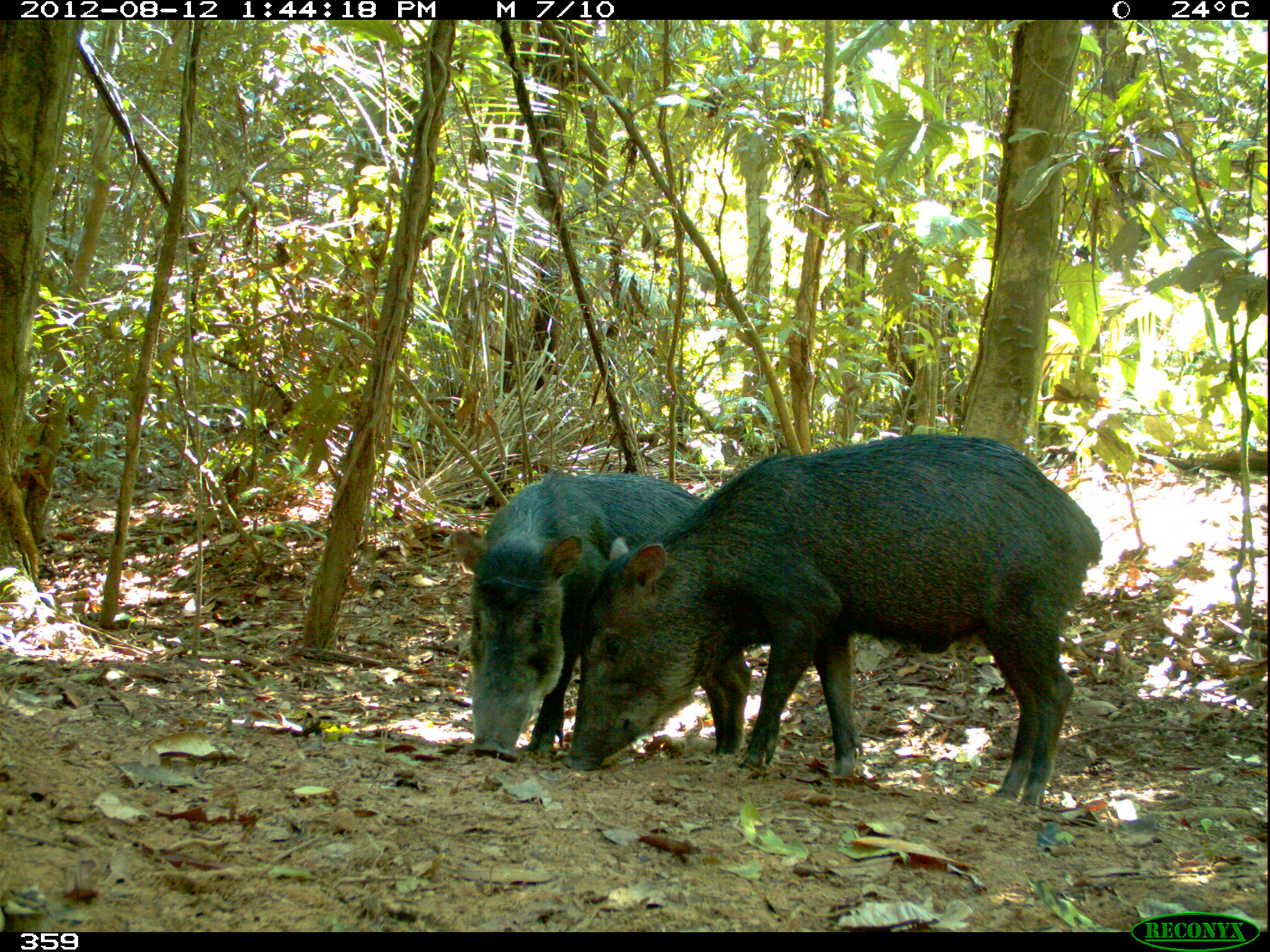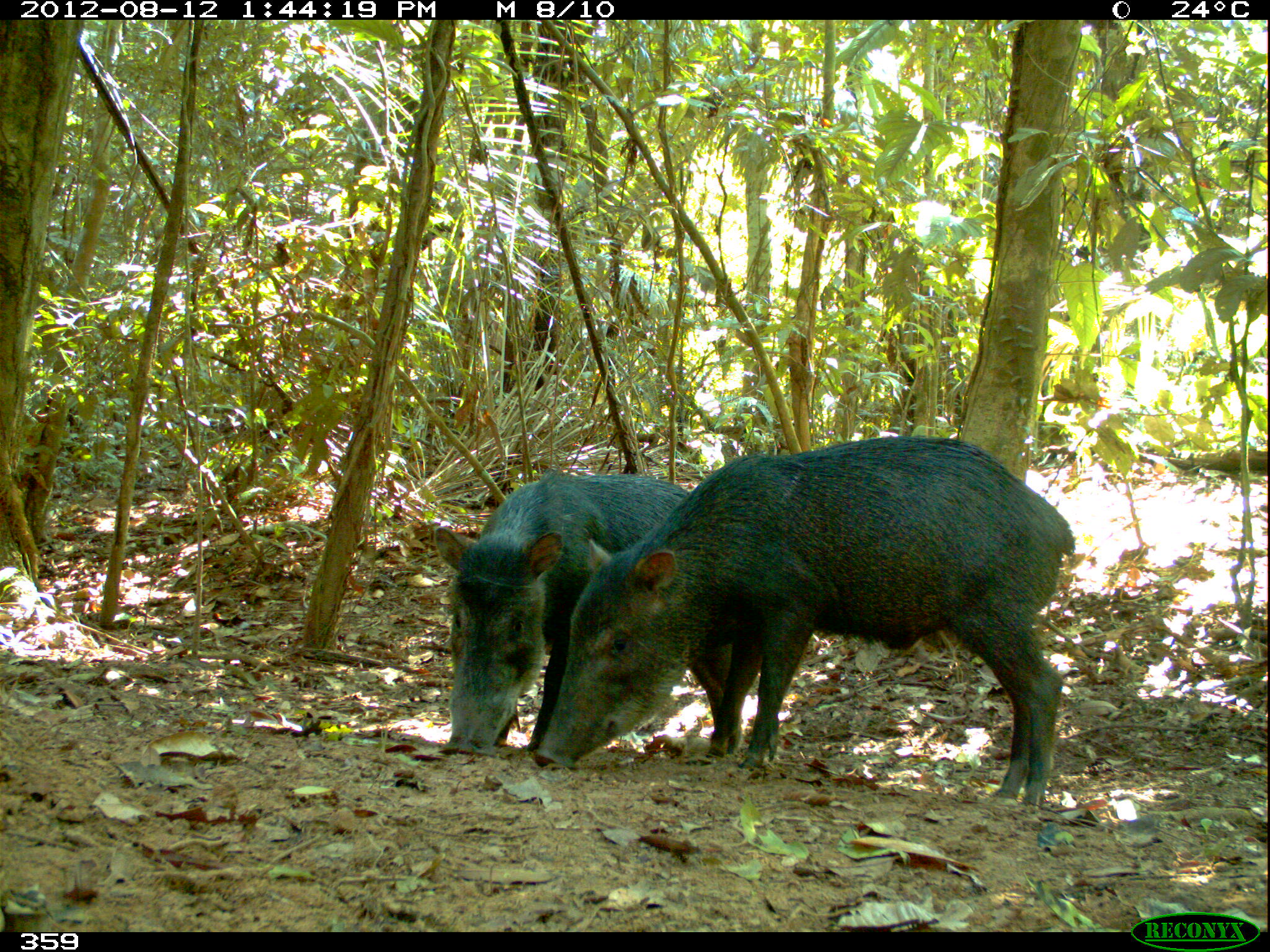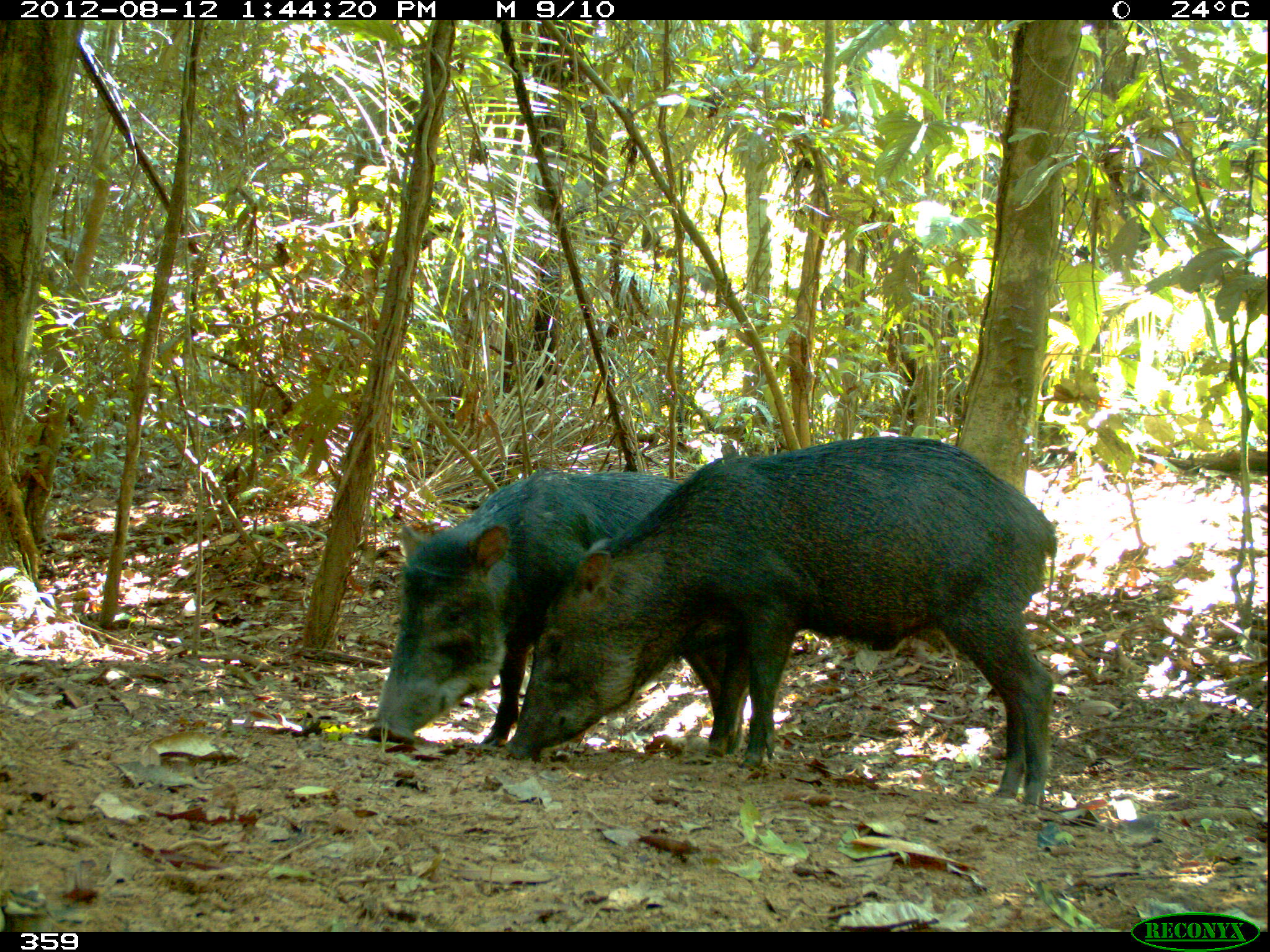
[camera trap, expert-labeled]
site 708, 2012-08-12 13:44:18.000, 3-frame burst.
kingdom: Animalia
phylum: Chordata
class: Mammalia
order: Artiodactyla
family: Tayassuidae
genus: Tayassu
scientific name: Tayassu pecari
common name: white-lipped peccary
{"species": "Tayassu pecari (white-lipped peccary)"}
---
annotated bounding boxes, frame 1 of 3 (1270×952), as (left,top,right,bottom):
tayassu pecari: (558,430,1103,810); (446,467,752,763)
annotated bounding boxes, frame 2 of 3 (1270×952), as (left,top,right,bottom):
tayassu pecari: (529,431,1075,812); (431,464,743,758)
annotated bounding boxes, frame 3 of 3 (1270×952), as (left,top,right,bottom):
tayassu pecari: (501,433,1058,807); (364,464,751,749)